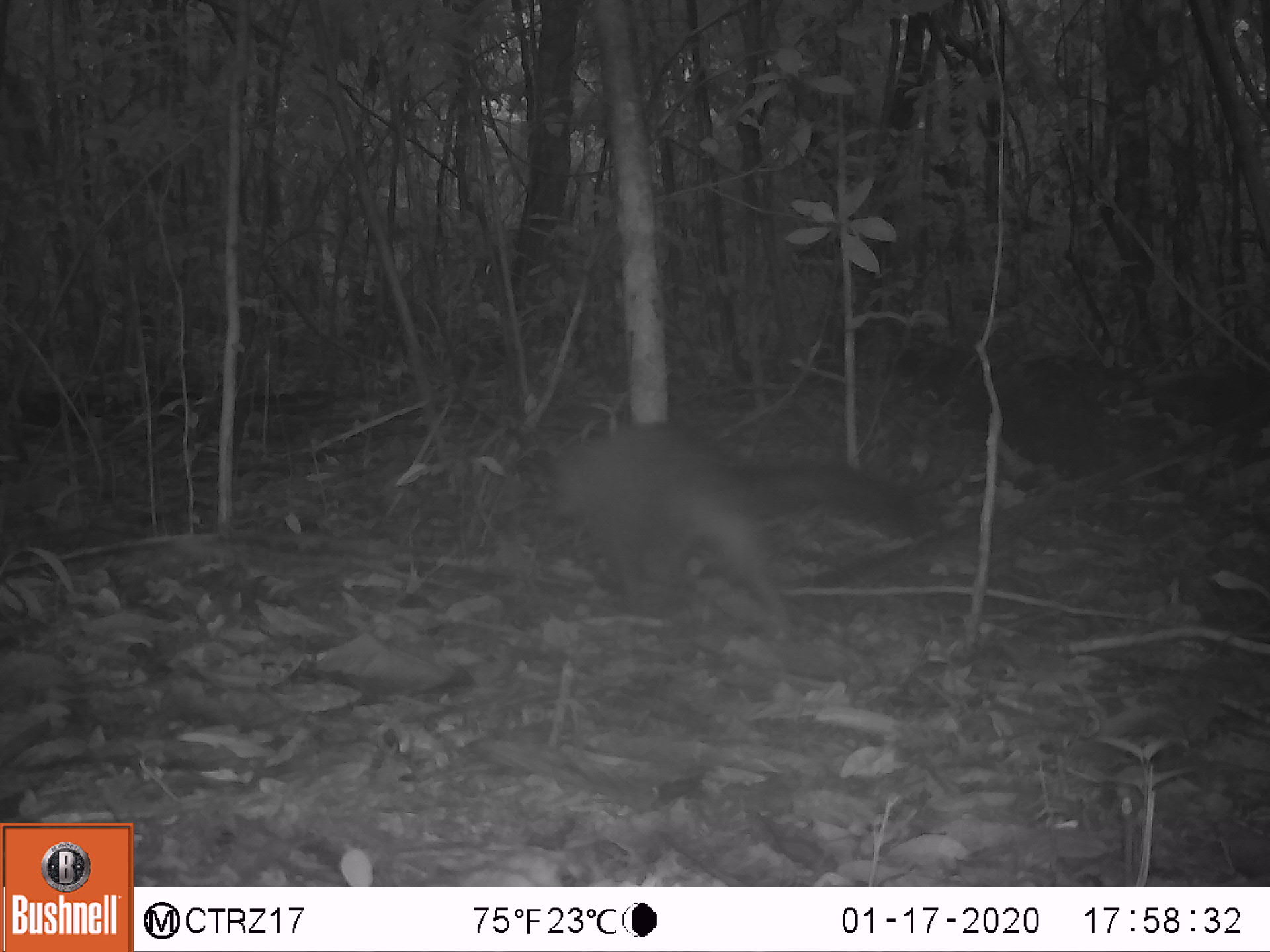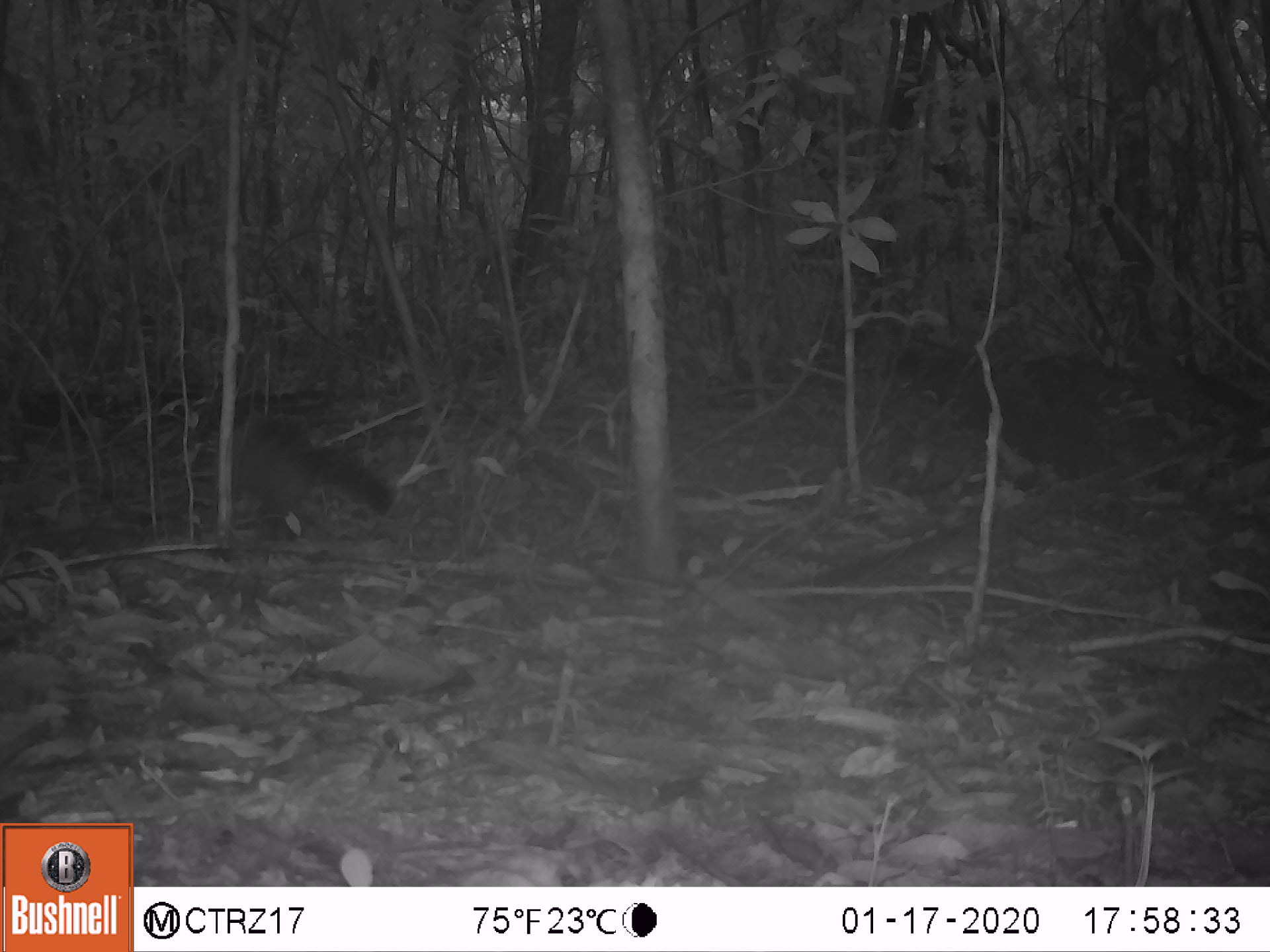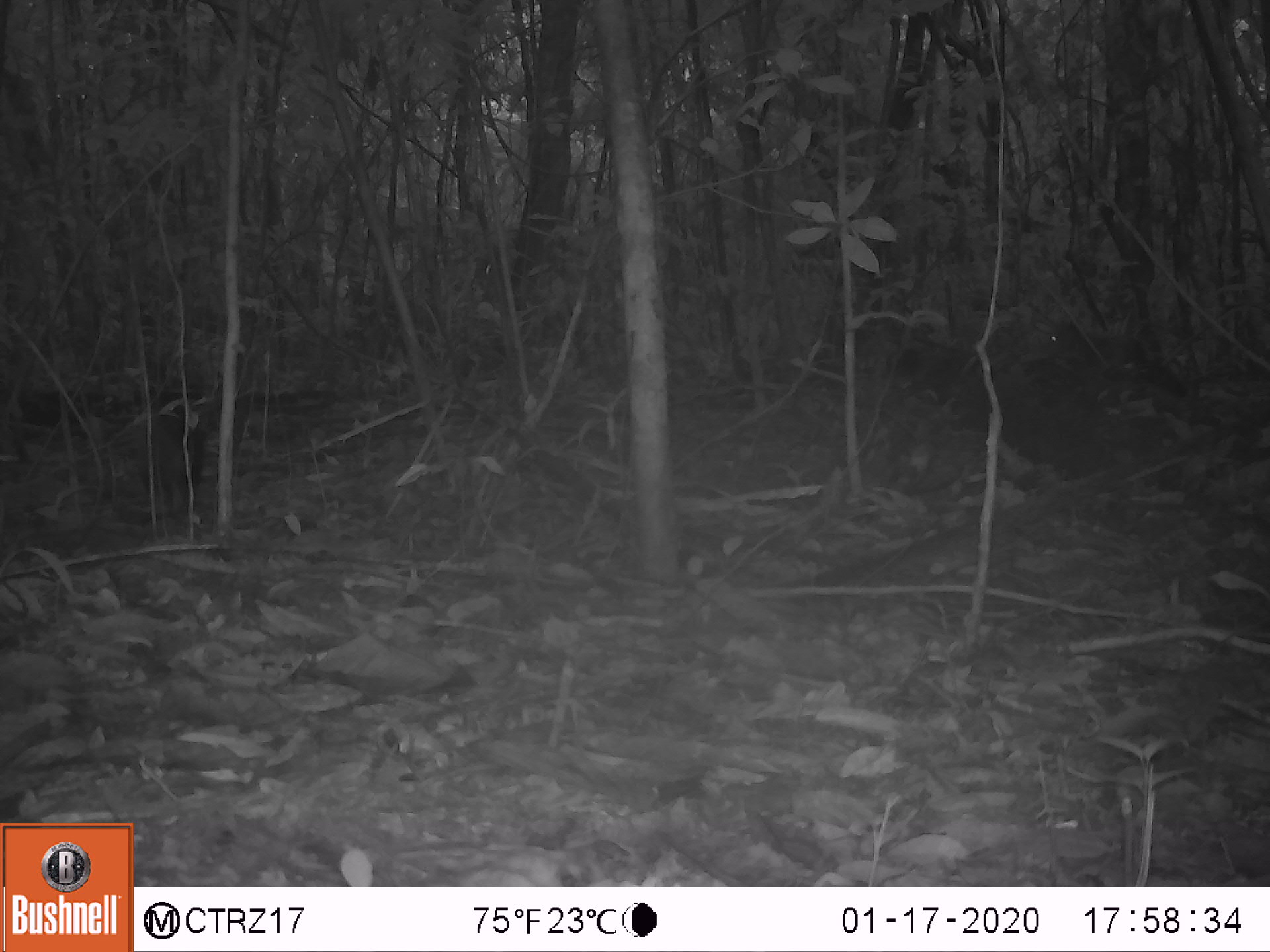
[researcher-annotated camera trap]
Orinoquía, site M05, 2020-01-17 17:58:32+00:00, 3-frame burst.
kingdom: Animalia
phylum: Chordata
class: Mammalia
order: Carnivora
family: Procyonidae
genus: Nasua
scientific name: Nasua nasua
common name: south american coati